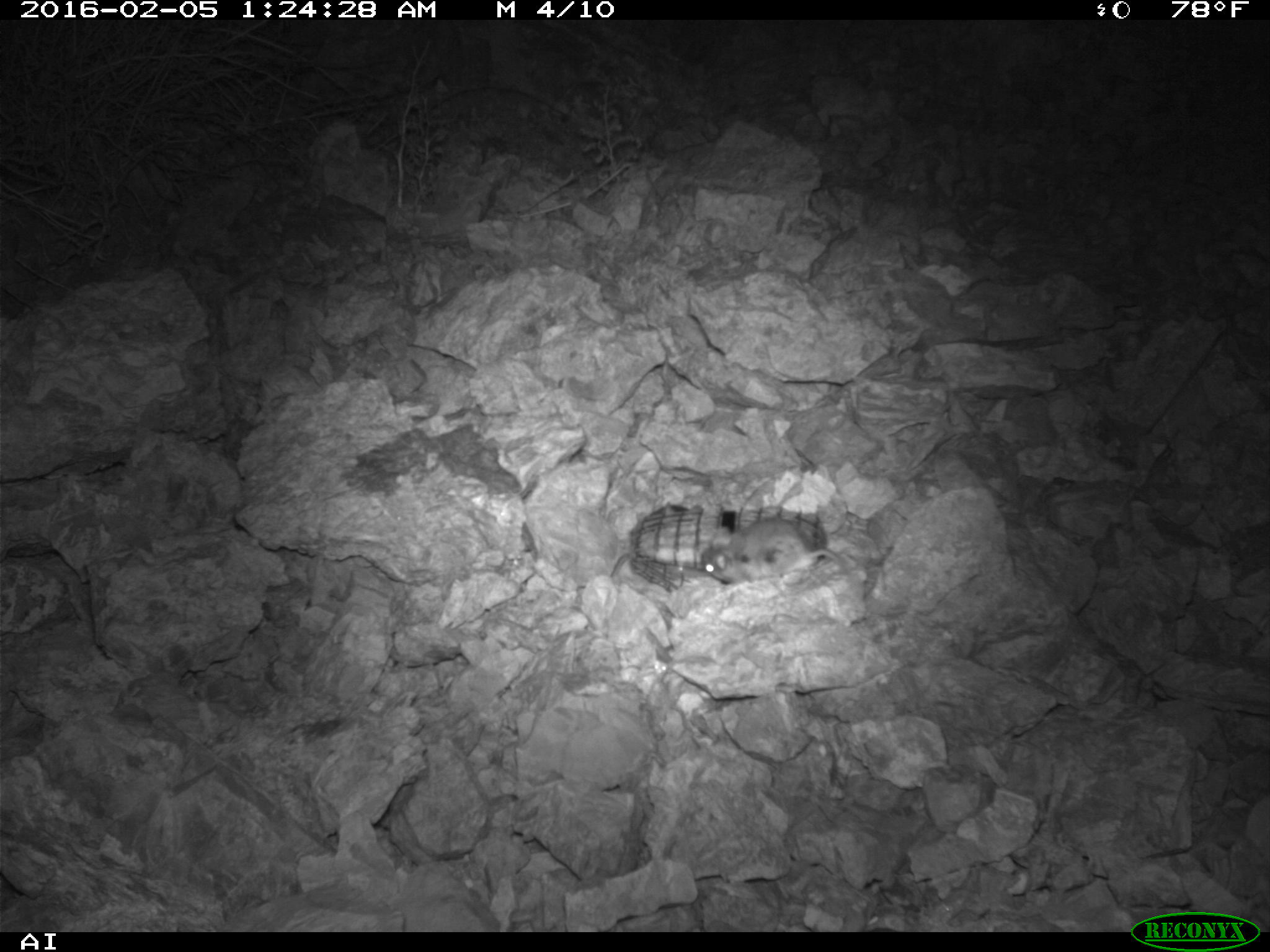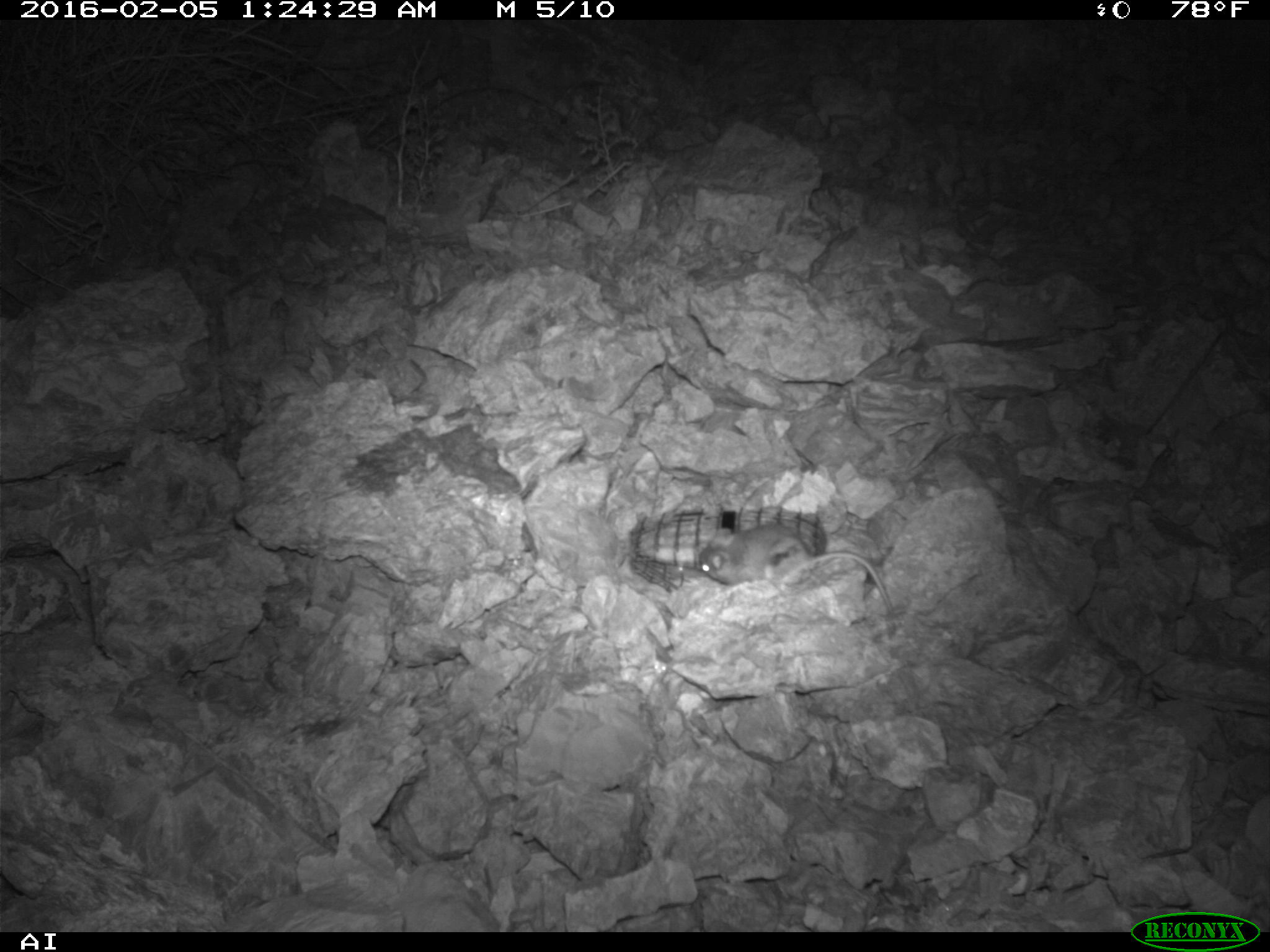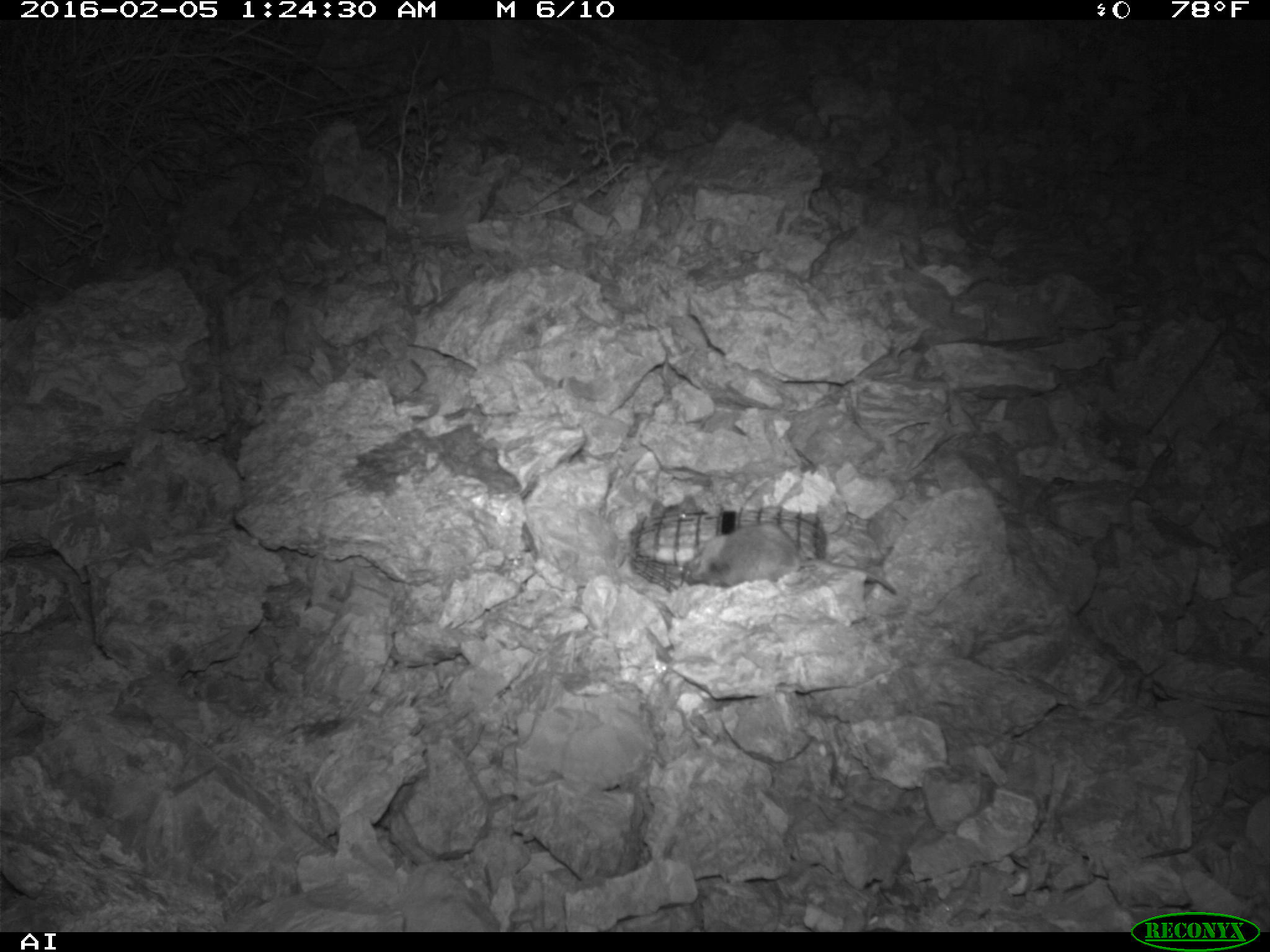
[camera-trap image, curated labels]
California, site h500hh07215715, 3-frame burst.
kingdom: Animalia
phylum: Chordata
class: Mammalia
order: Rodentia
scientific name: Rodentia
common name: rodent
Rodent (Rodentia).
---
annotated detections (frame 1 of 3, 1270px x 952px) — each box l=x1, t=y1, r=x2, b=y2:
rodent: l=702, t=517, r=841, b=584; l=611, t=500, r=703, b=578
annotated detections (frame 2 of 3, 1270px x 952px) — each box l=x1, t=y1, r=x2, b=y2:
rodent: l=699, t=526, r=893, b=613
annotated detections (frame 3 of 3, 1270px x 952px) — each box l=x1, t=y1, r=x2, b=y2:
rodent: l=684, t=521, r=895, b=595; l=651, t=493, r=700, b=516